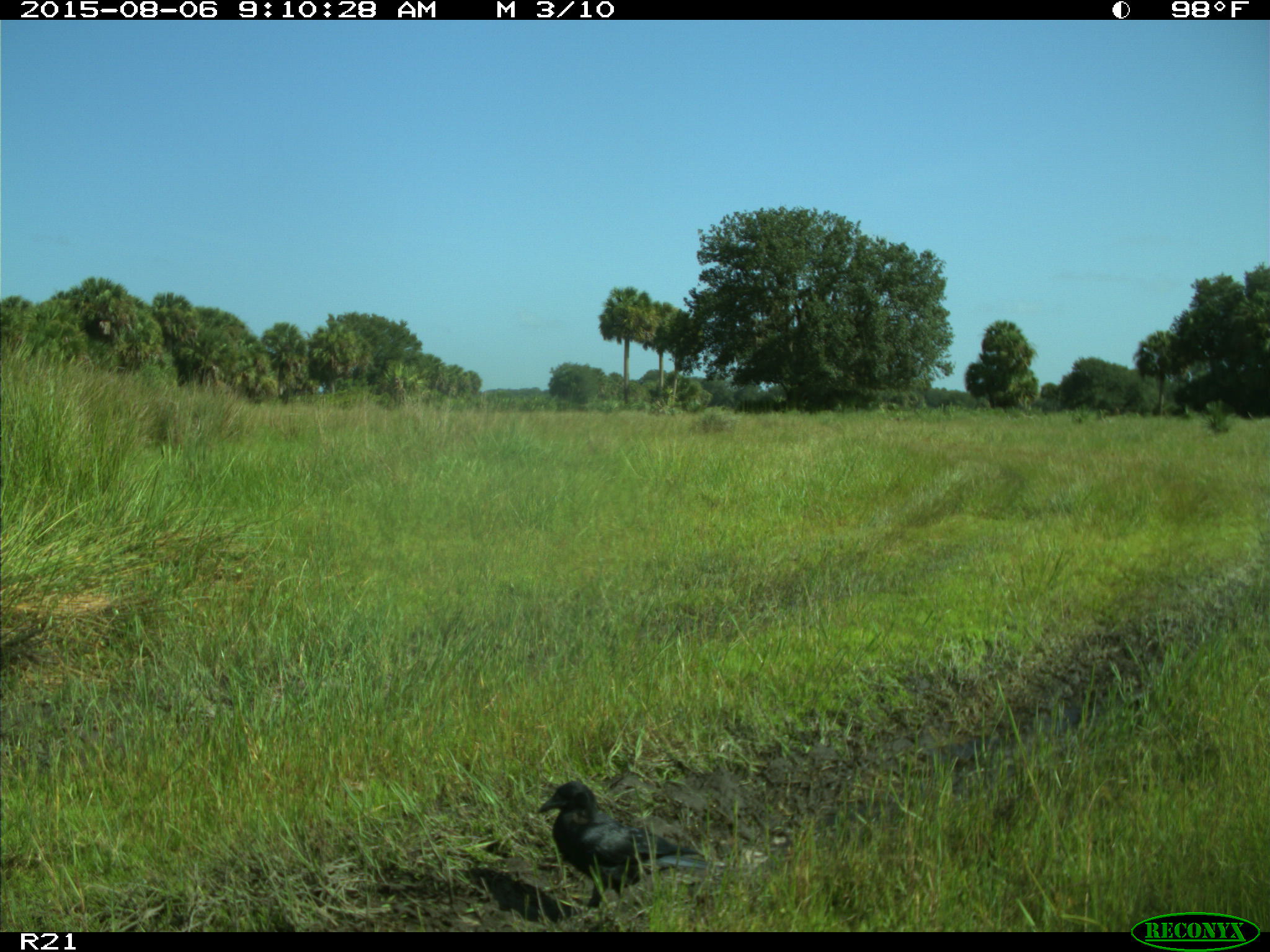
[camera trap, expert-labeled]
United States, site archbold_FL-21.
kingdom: Animalia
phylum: Chordata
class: Aves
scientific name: Aves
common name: birds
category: unidentified bird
Unidentified bird (birds) (Aves).